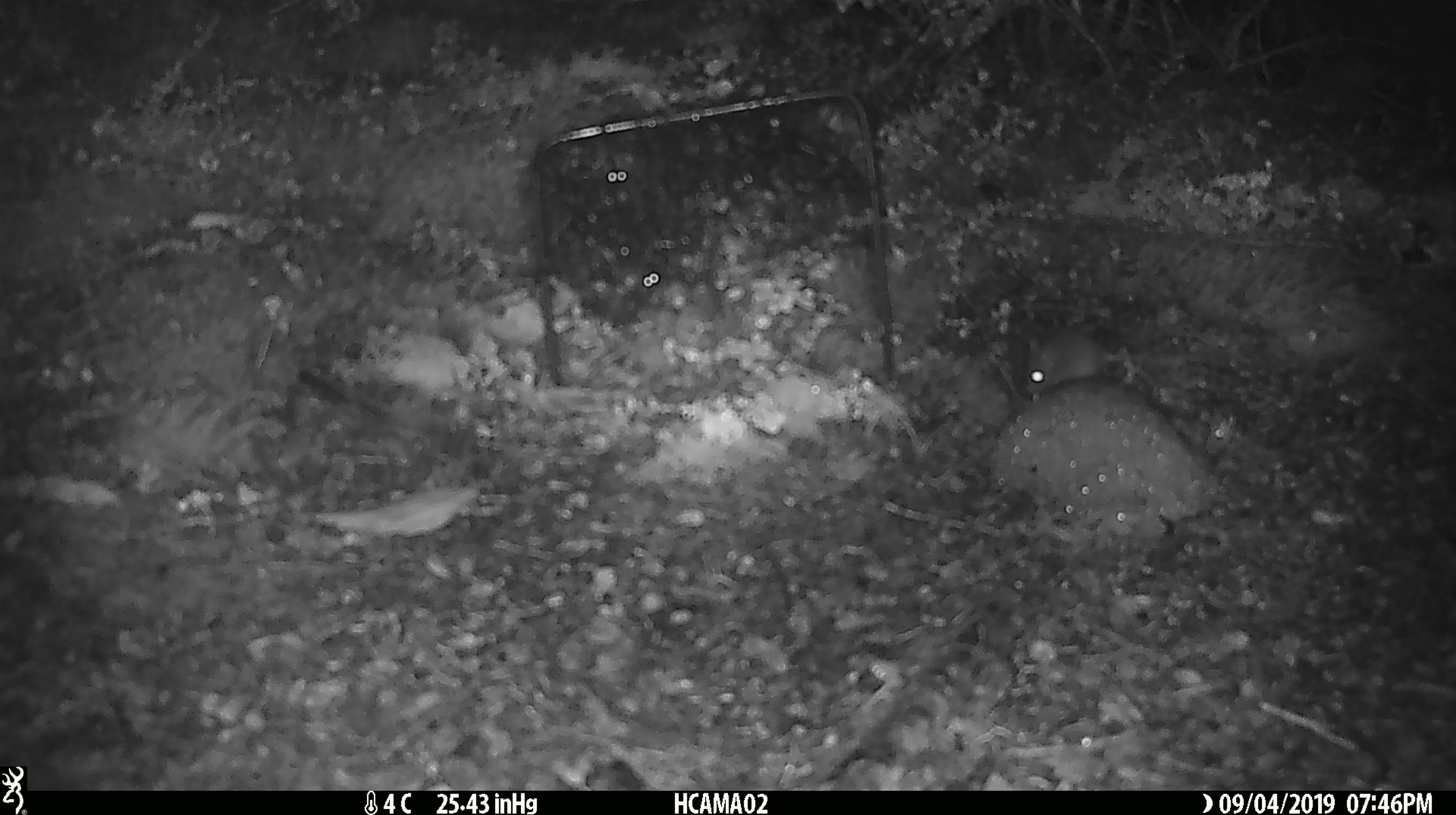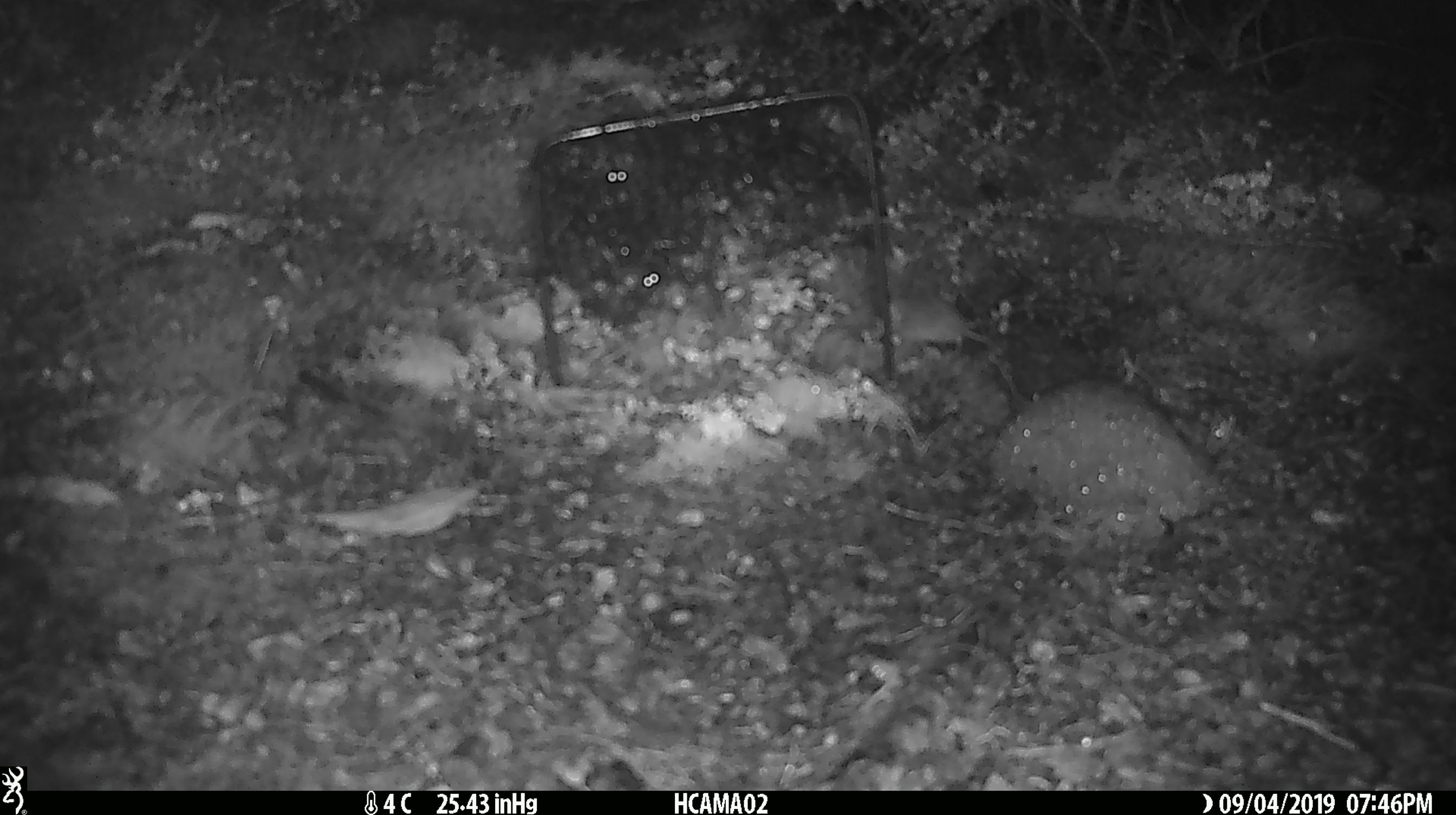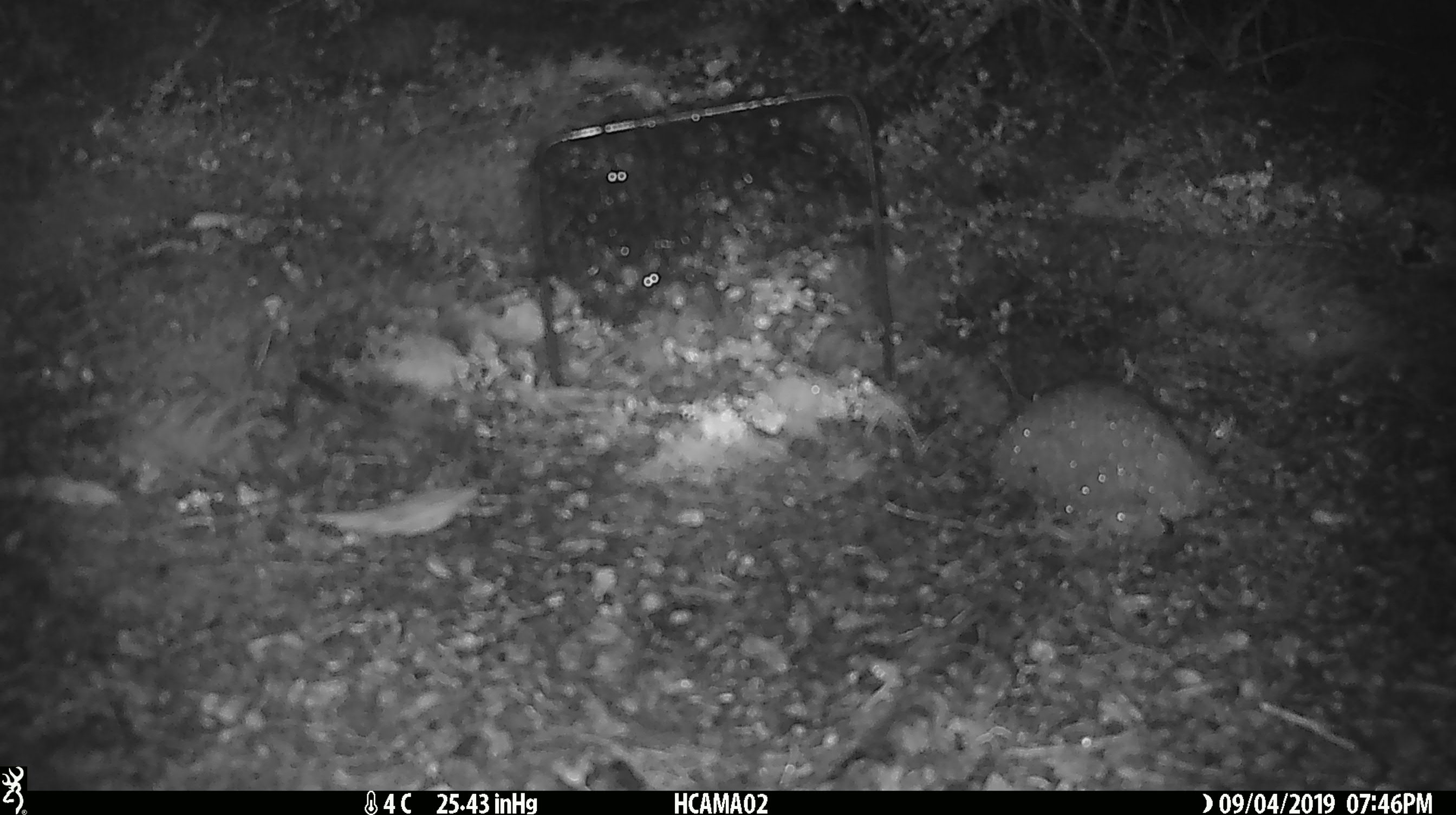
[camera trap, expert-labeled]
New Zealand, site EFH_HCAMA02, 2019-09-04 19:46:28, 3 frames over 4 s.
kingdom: Animalia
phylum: Chordata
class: Mammalia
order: Rodentia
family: Muridae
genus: Mus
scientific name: Mus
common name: mouse